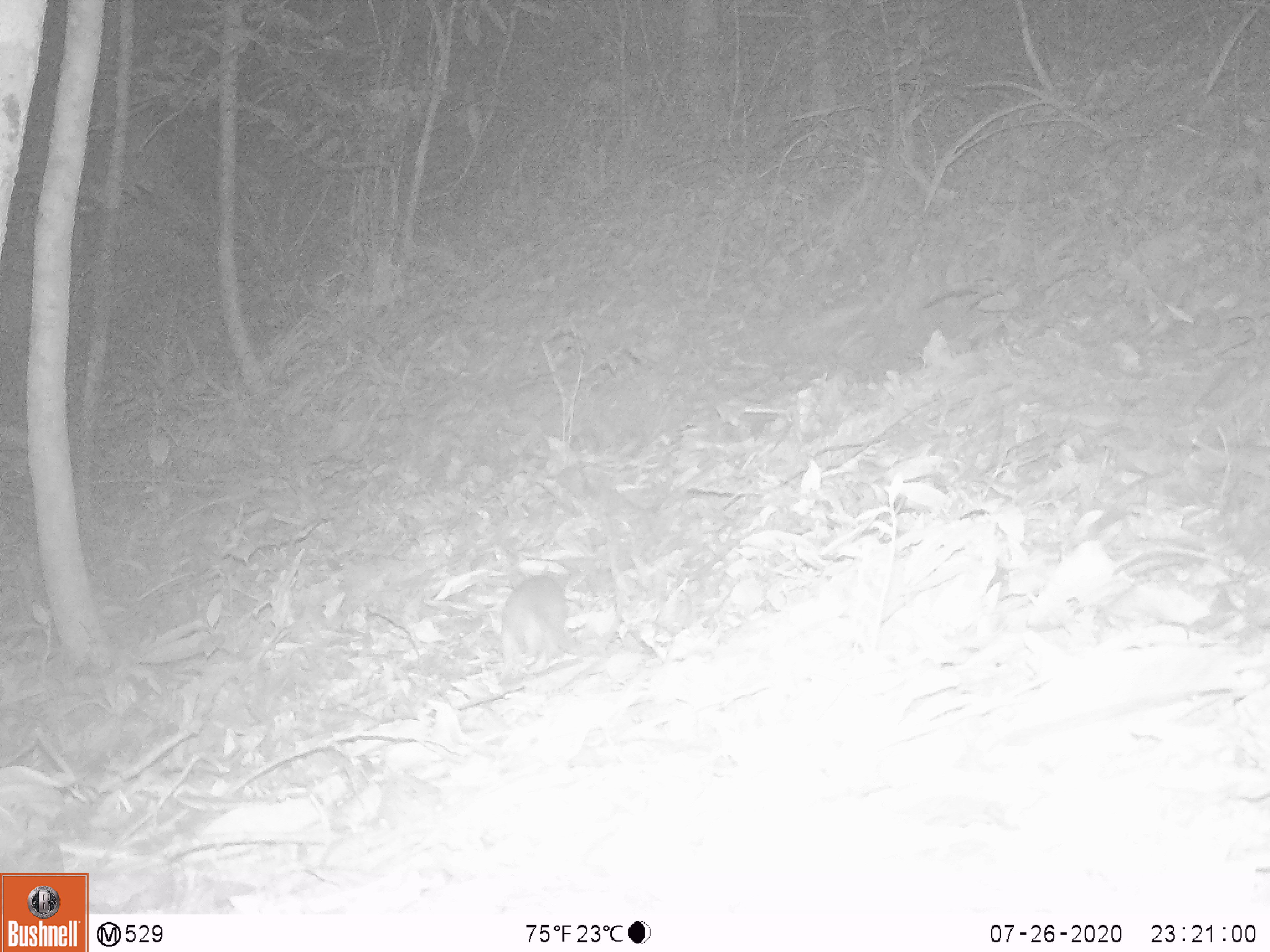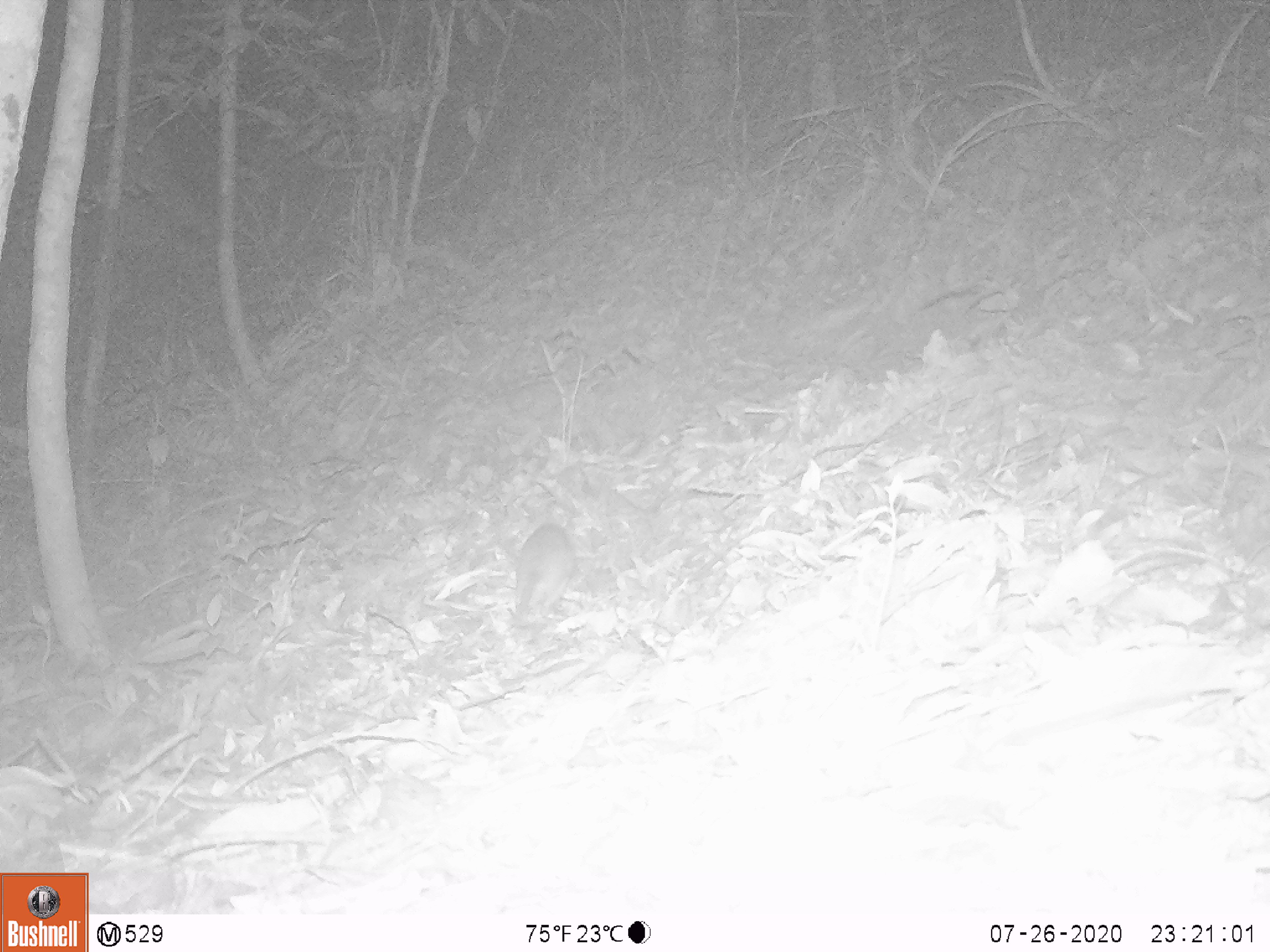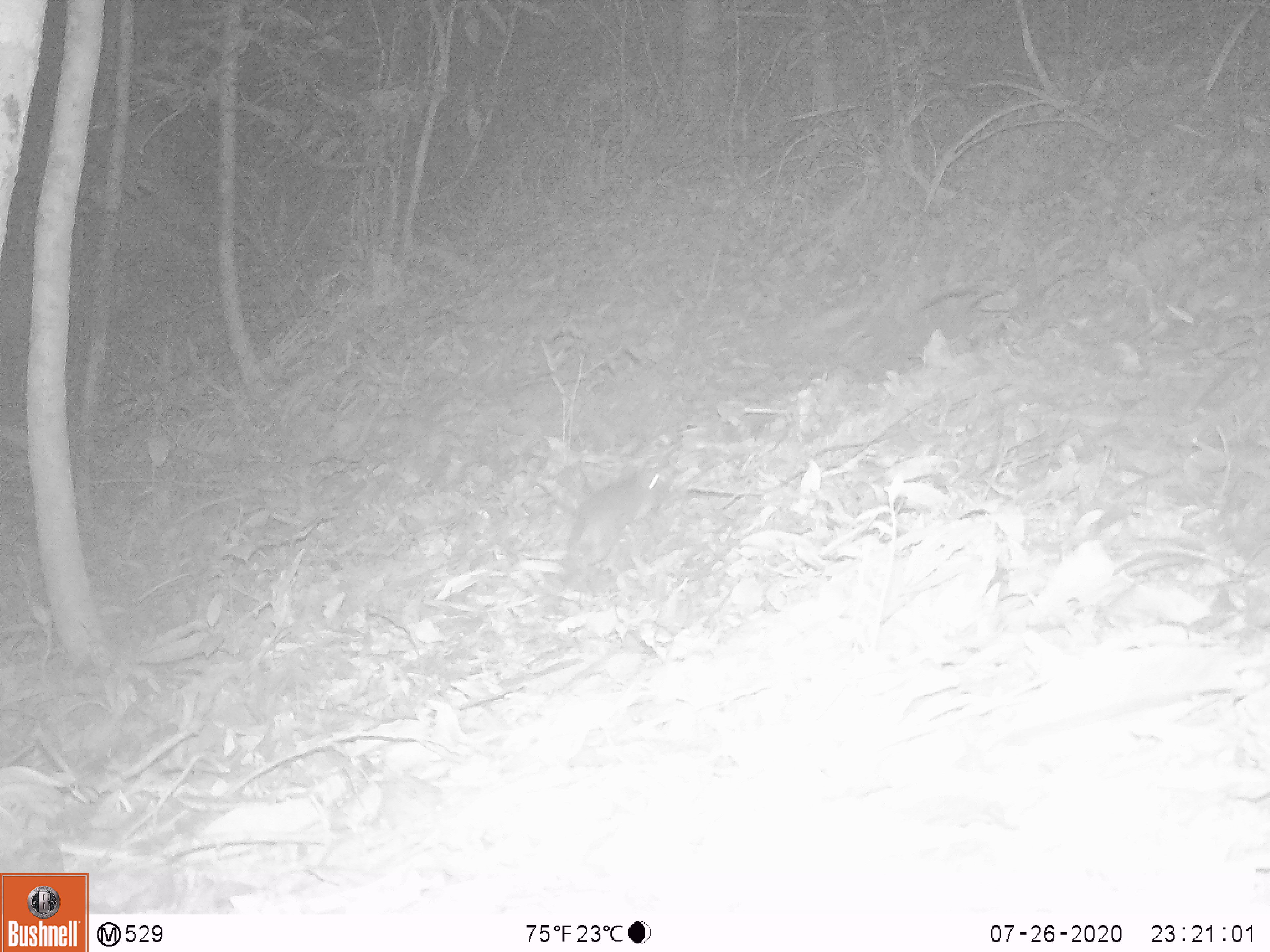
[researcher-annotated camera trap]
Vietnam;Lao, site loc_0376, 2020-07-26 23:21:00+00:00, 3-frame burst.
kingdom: Animalia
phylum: Chordata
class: Mammalia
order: Rodentia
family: Muridae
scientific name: Muridae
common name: old-world mice and rats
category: unidentified murid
Unidentified murid (old-world mice and rats) (Muridae). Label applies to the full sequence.